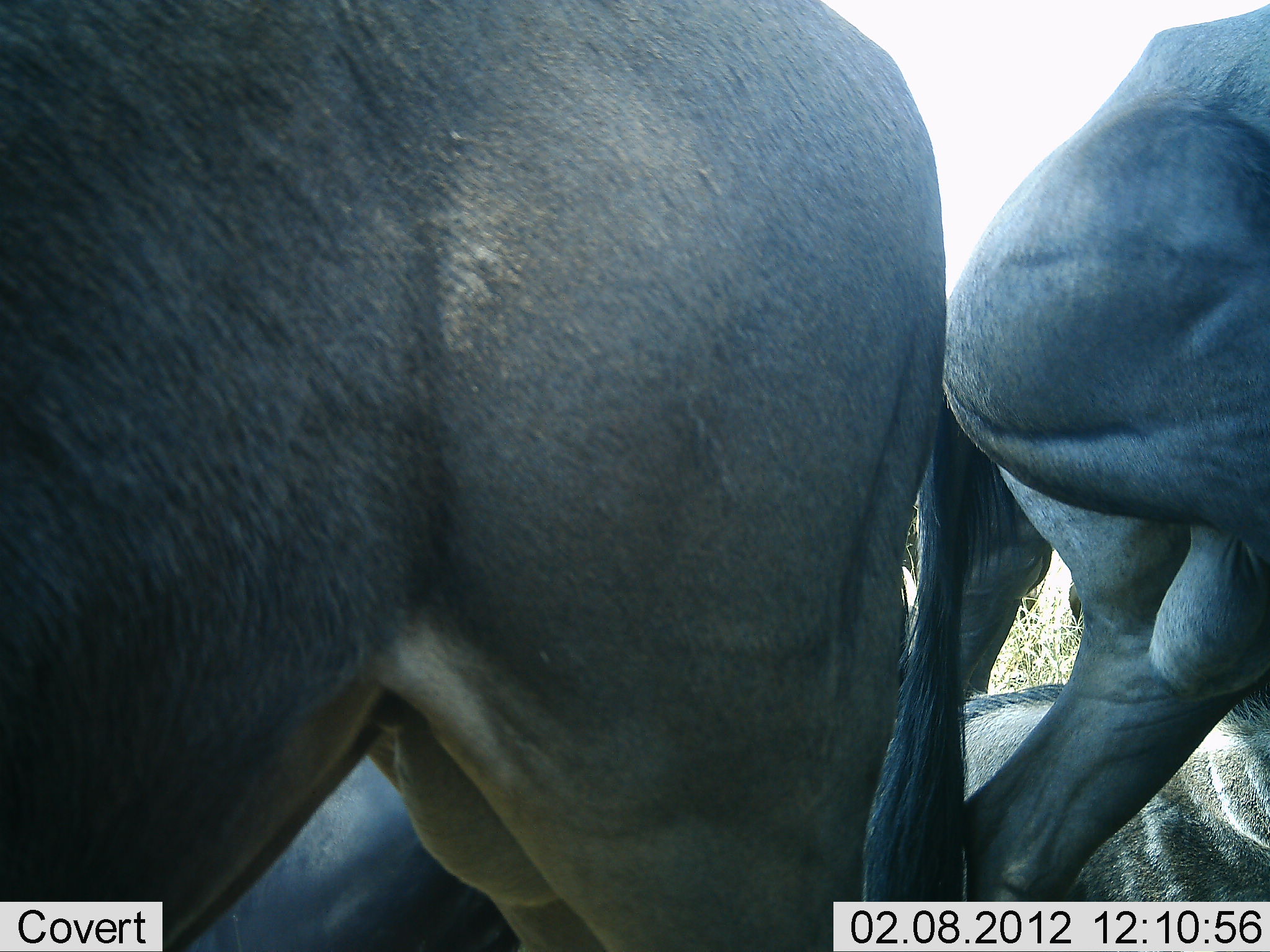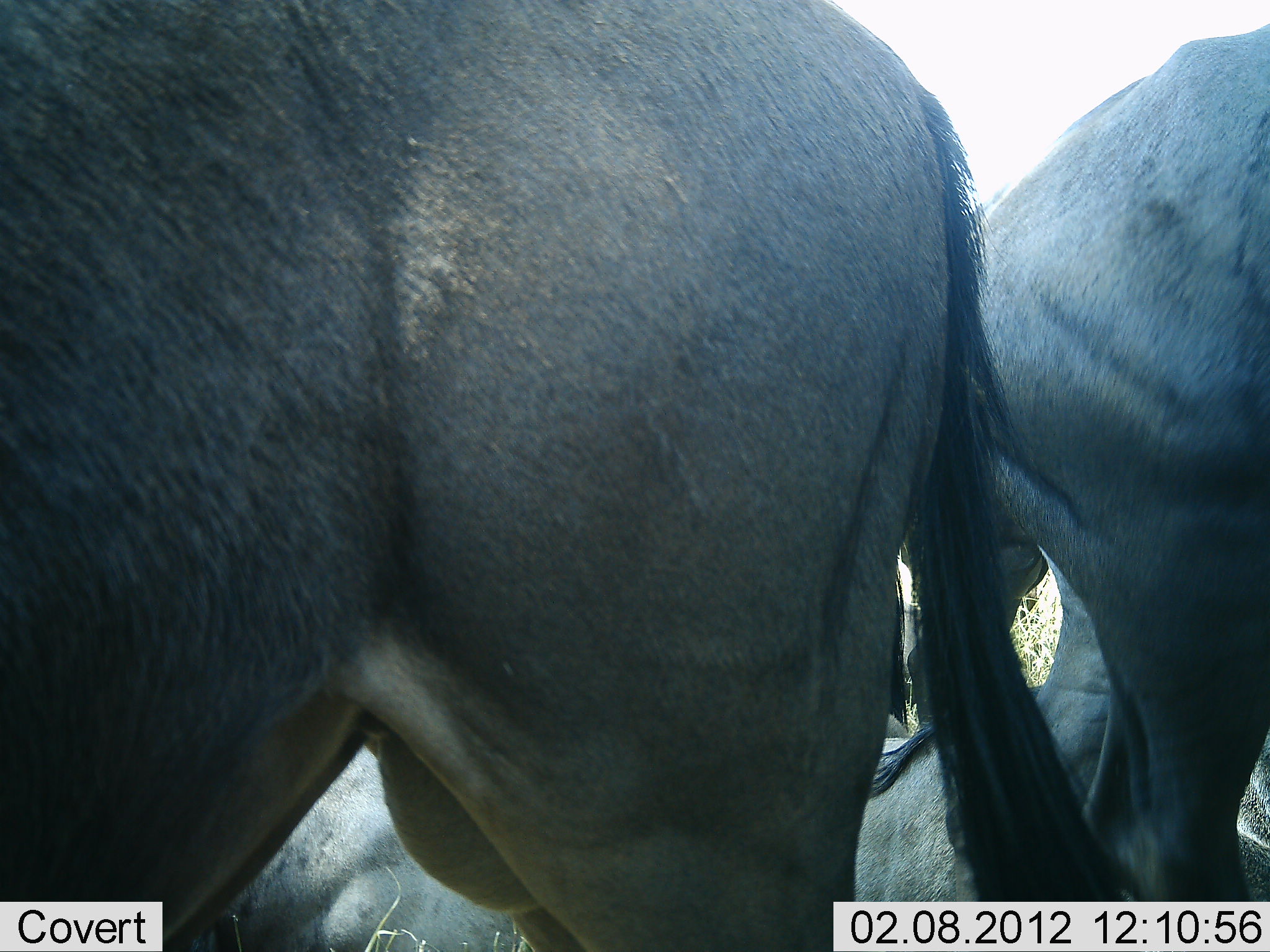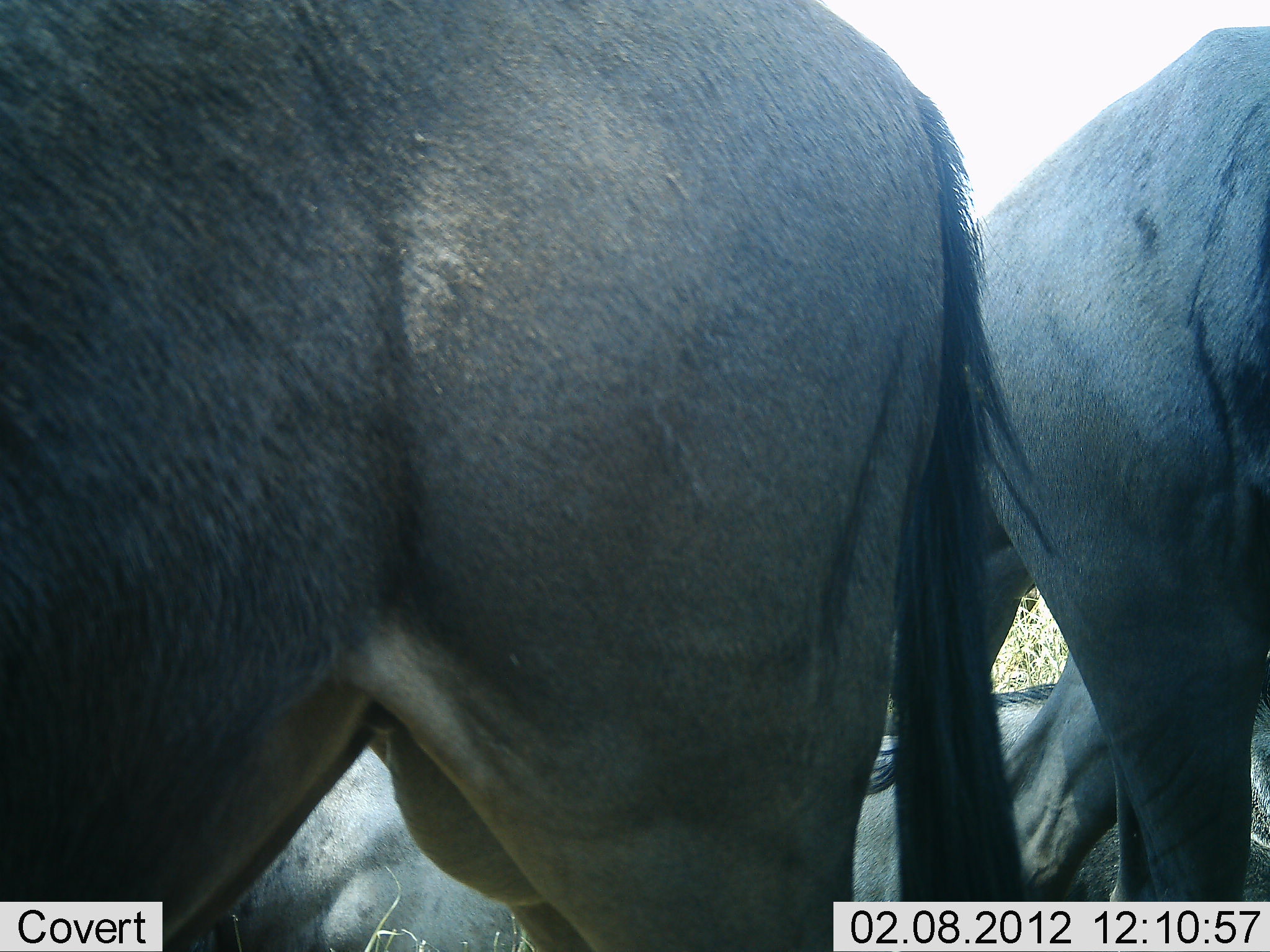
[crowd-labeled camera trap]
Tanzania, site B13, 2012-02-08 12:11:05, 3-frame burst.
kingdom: Animalia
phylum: Chordata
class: Mammalia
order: Artiodactyla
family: Bovidae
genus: Connochaetes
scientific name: Connochaetes taurinus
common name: blue wildebeest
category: wildebeest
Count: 3.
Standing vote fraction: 81%.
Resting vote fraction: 88%.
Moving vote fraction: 6%.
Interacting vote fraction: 6%.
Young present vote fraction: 0%.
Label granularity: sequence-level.